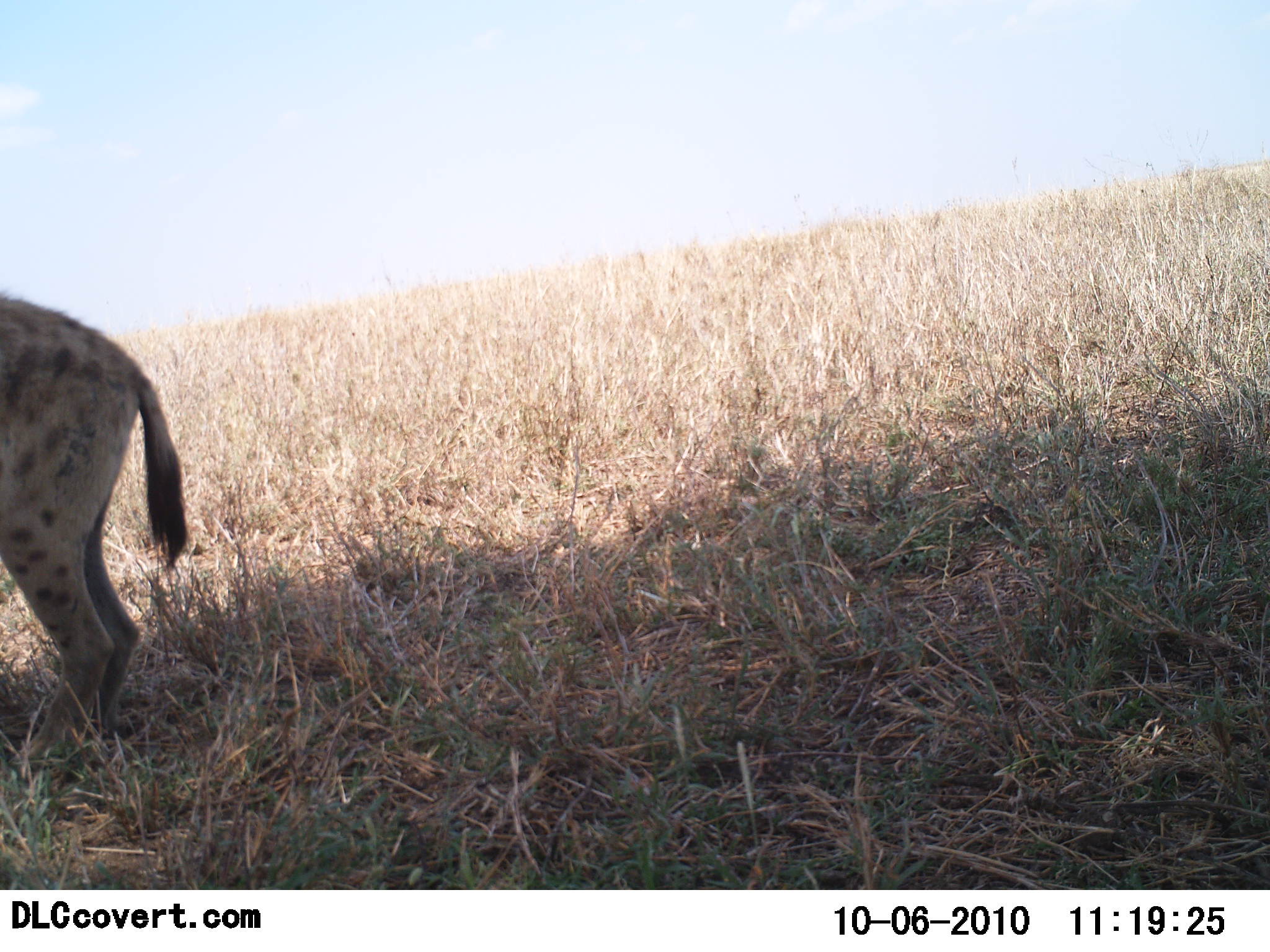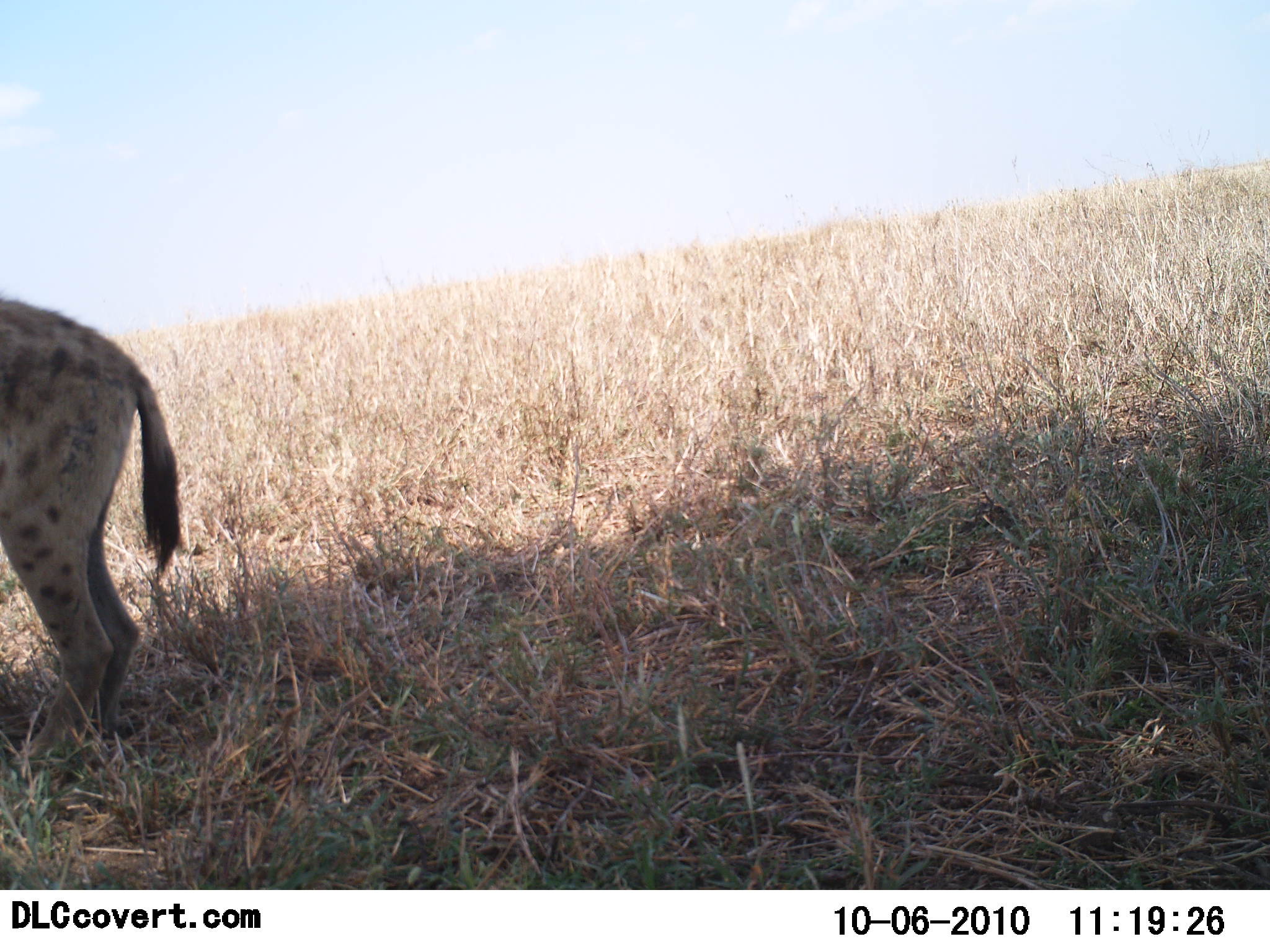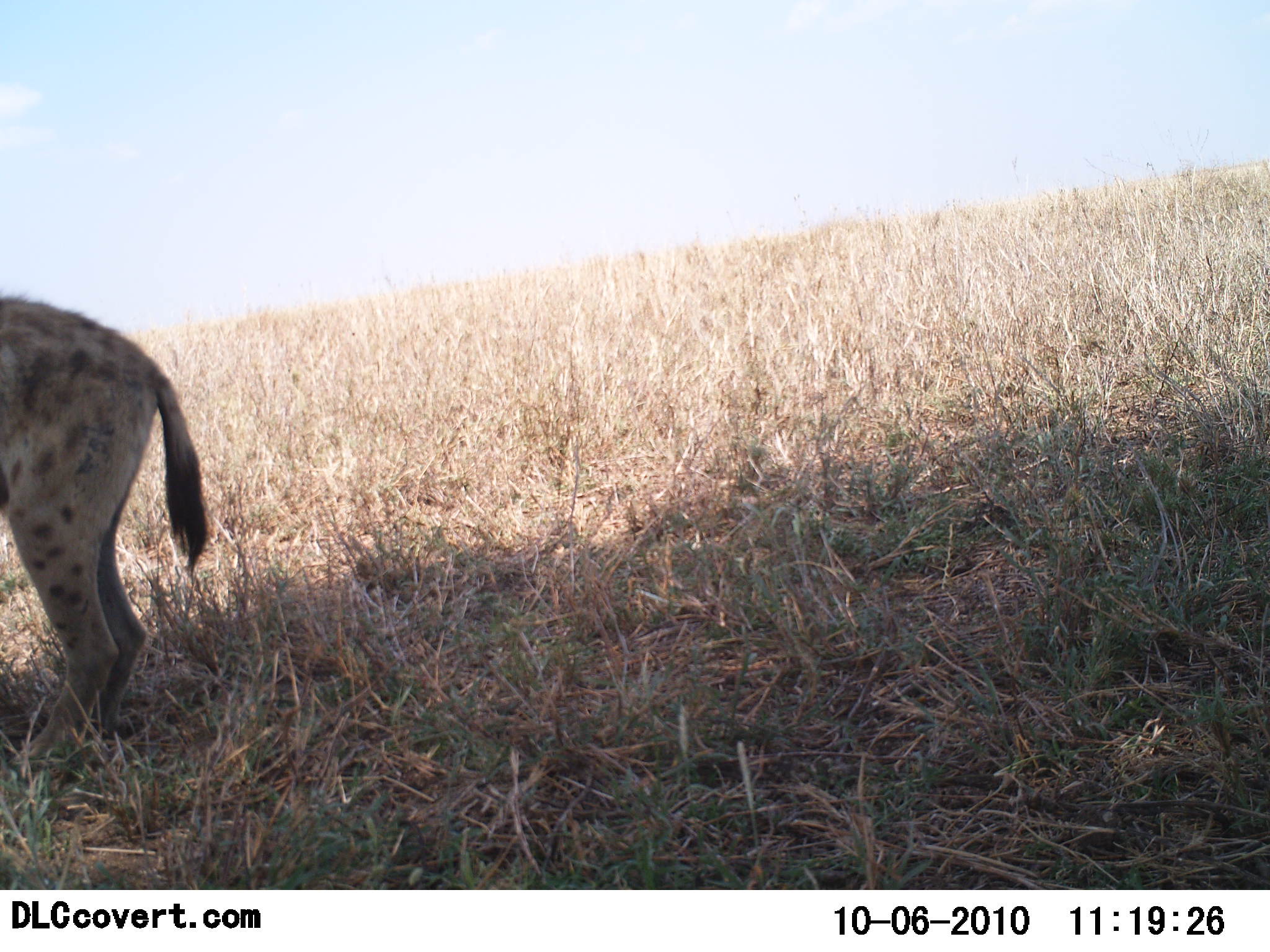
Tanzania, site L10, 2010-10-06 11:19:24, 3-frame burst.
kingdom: Animalia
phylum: Chordata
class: Mammalia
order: Carnivora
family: Hyaenidae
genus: Crocuta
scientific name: Crocuta crocuta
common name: spotted hyena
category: hyenaspotted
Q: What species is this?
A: Hyenaspotted (spotted hyena) (Crocuta crocuta).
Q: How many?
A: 1.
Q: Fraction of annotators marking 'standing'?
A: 93%.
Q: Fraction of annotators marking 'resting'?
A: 0%.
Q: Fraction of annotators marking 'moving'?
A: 0%.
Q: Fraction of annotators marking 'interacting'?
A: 7%.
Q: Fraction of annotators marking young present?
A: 0%.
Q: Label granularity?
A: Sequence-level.